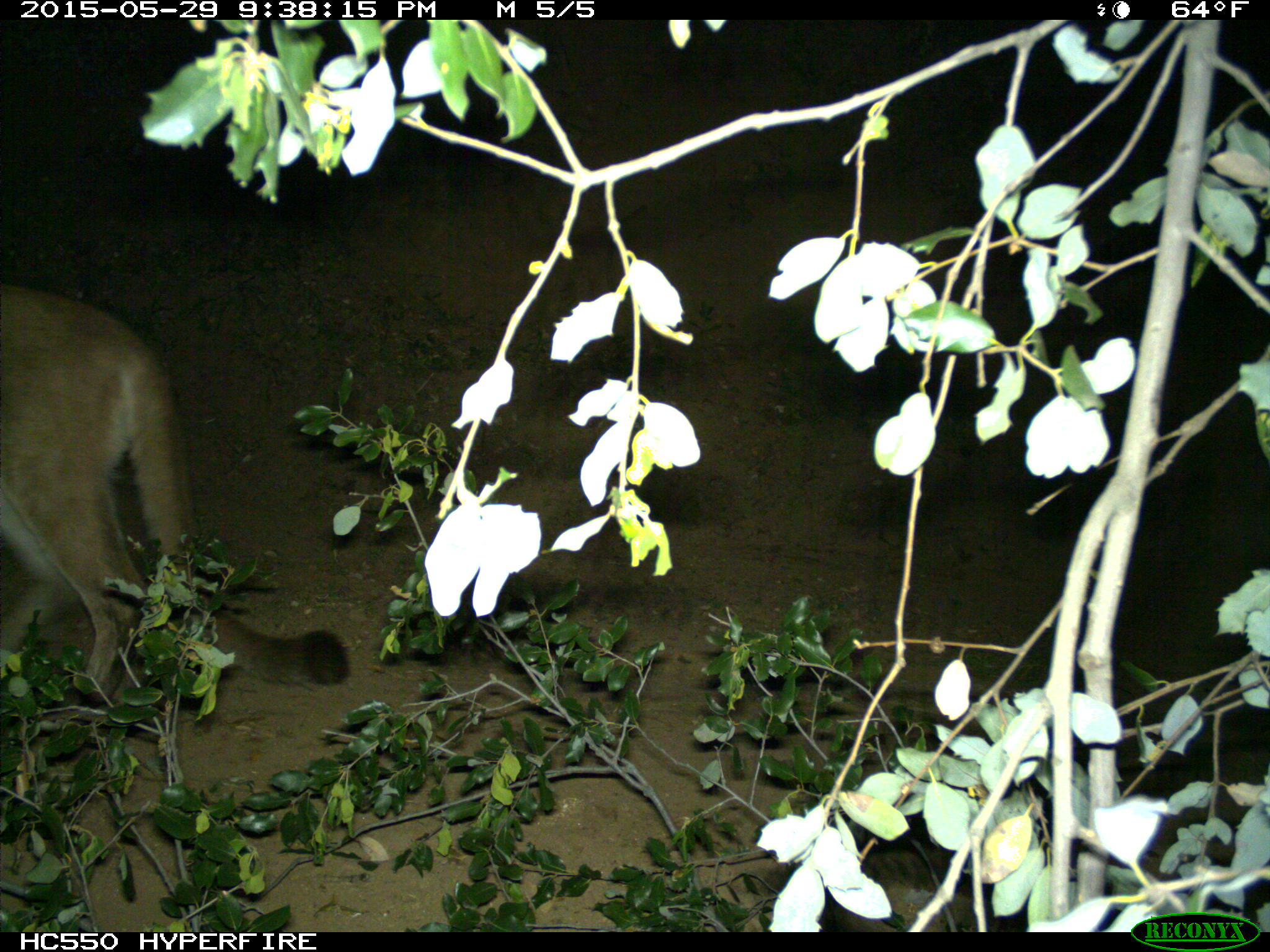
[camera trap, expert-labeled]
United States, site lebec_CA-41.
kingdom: Animalia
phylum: Chordata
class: Mammalia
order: Carnivora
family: Felidae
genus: Puma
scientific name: Puma concolor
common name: mountain lion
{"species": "Puma concolor (mountain lion)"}